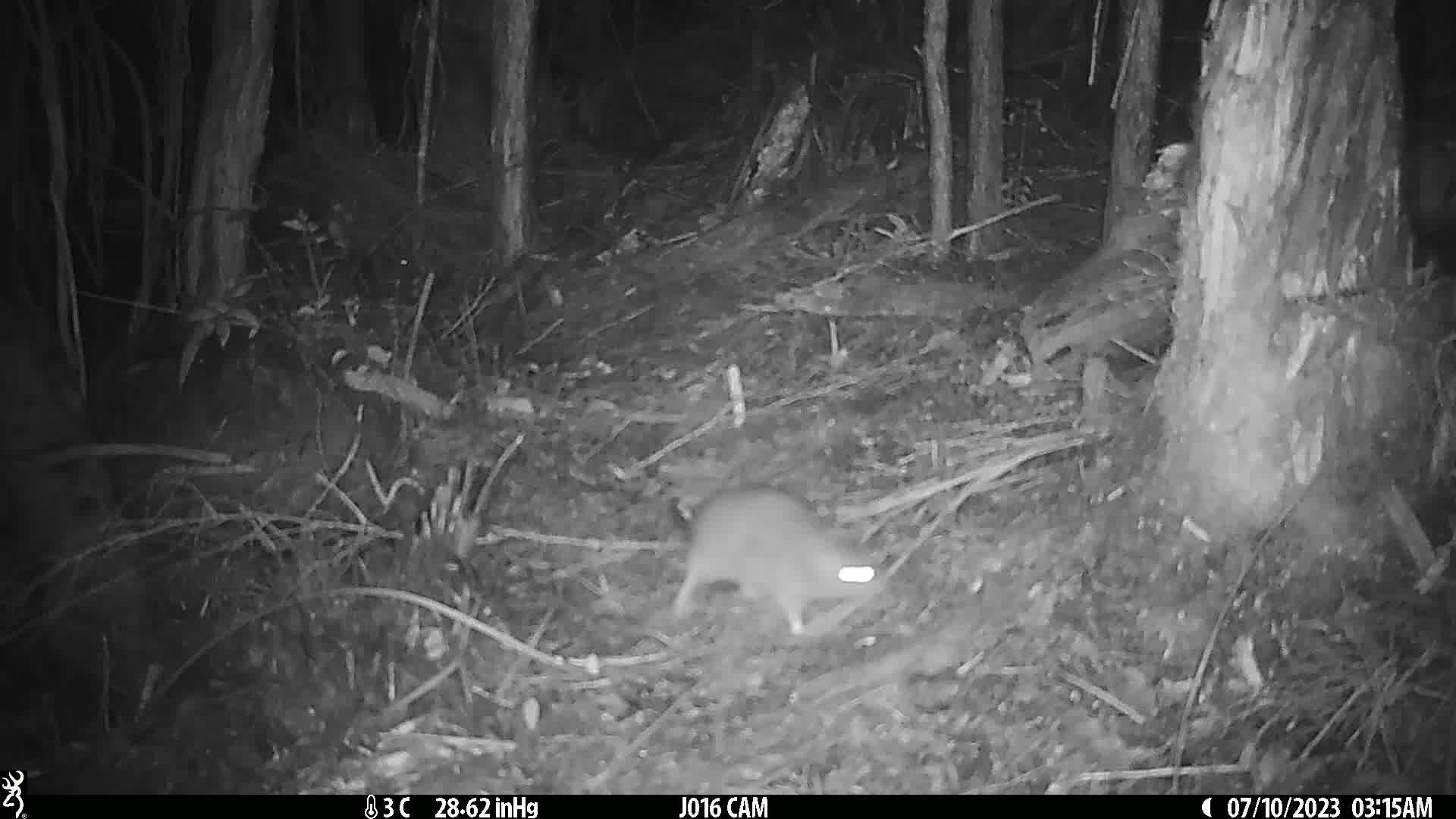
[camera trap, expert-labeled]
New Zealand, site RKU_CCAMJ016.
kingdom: Animalia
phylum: Chordata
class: Mammalia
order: Rodentia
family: Muridae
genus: Rattus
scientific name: Rattus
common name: rat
Rat (Rattus).